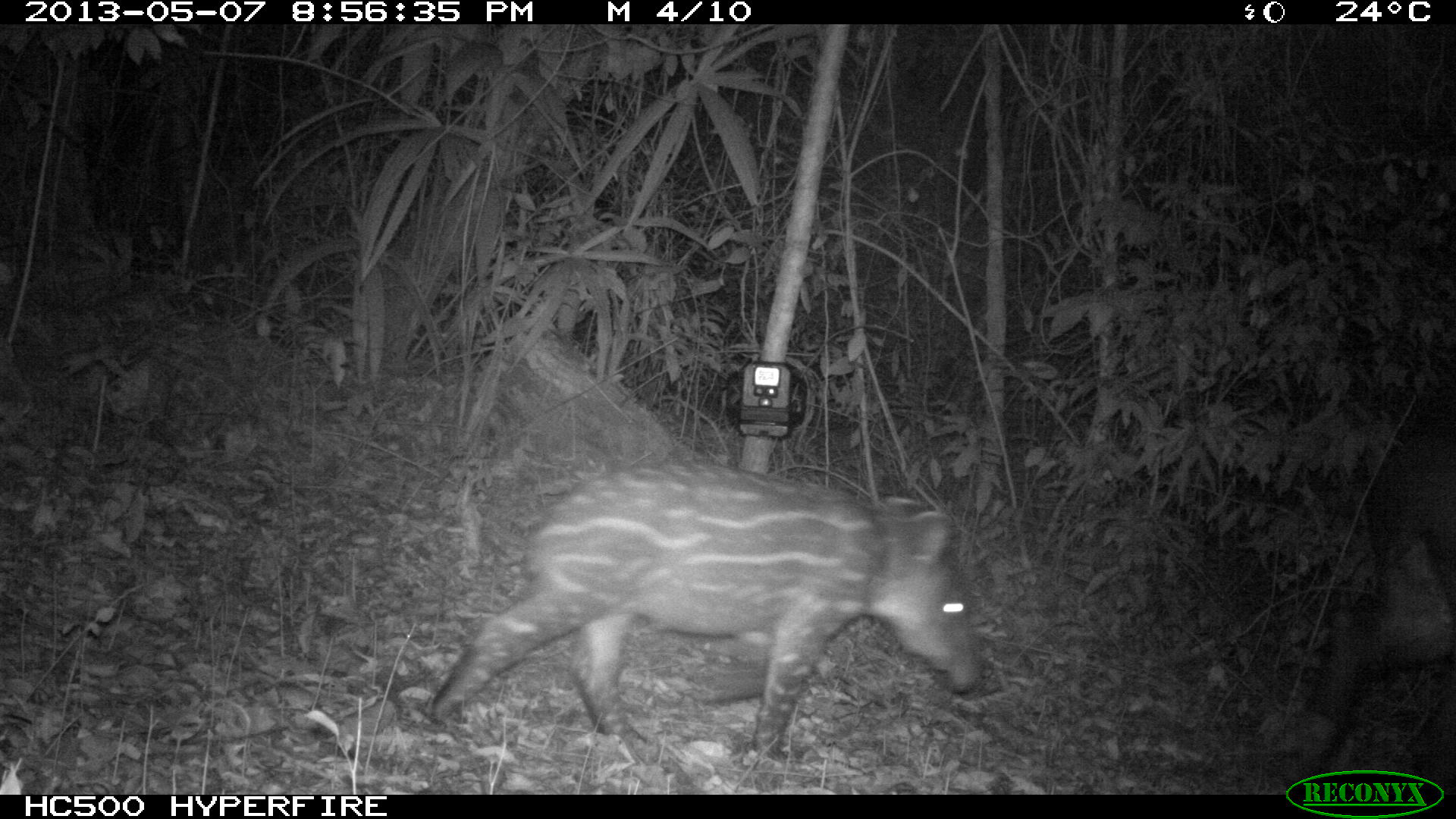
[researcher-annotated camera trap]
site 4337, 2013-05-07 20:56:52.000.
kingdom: Animalia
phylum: Chordata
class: Mammalia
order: Perissodactyla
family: Tapiridae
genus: Tapirus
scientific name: Tapirus bairdii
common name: baird's tapir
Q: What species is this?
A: Tapirus bairdii (baird's tapir).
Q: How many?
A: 2.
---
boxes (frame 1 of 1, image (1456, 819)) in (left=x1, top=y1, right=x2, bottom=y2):
tapirus bairdii: (left=425, top=458, right=983, bottom=762); (left=1279, top=414, right=1456, bottom=784)